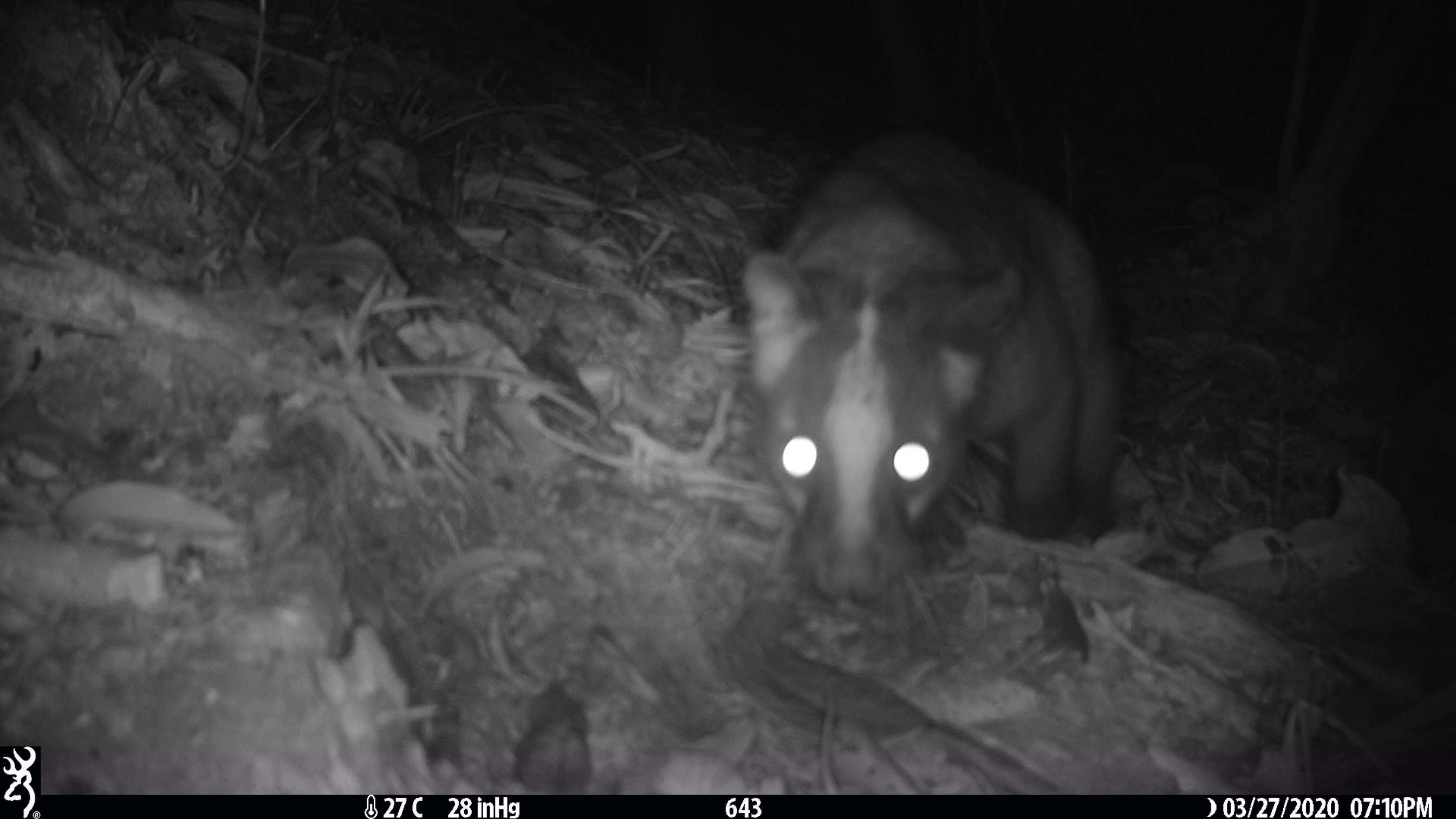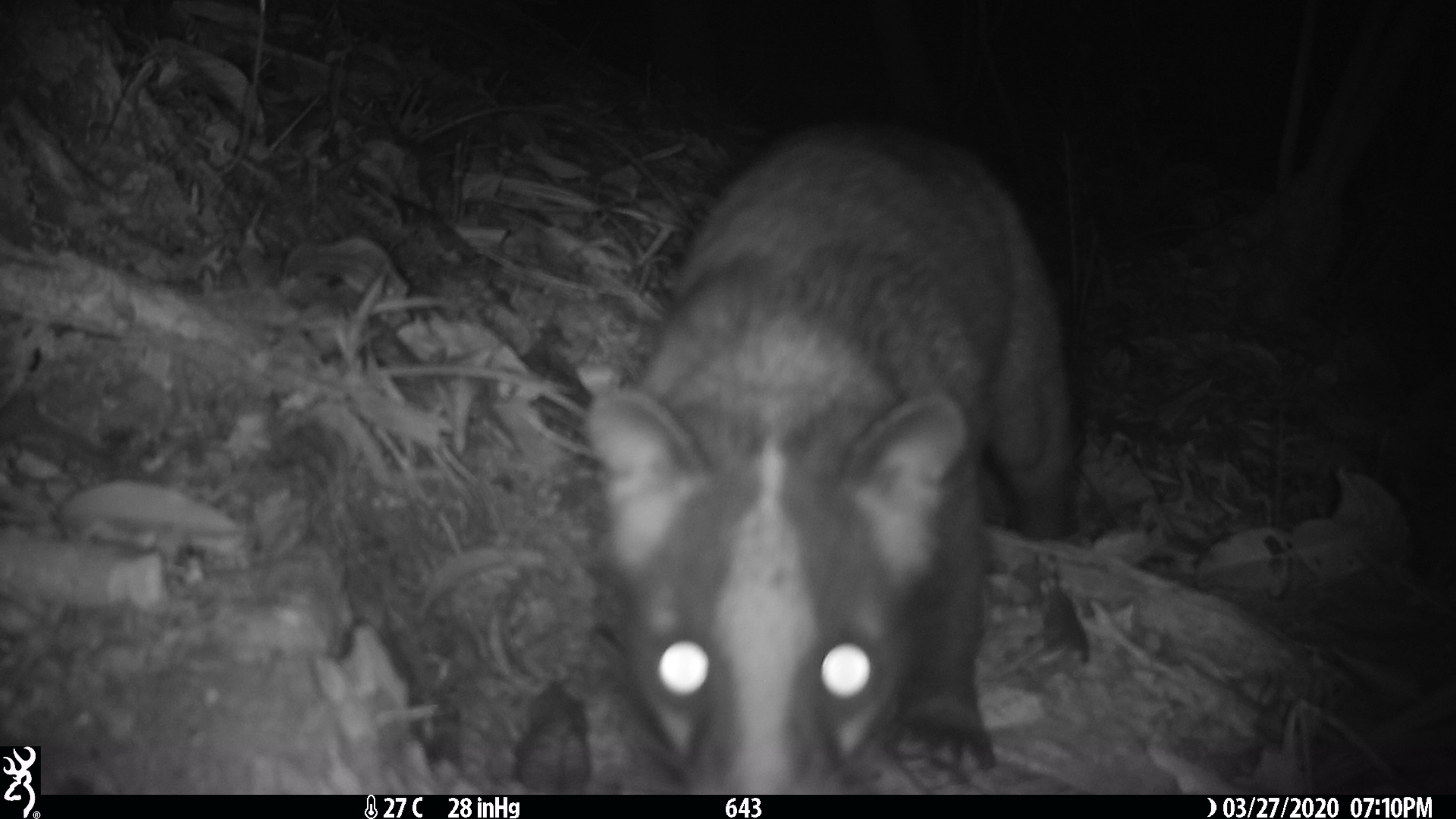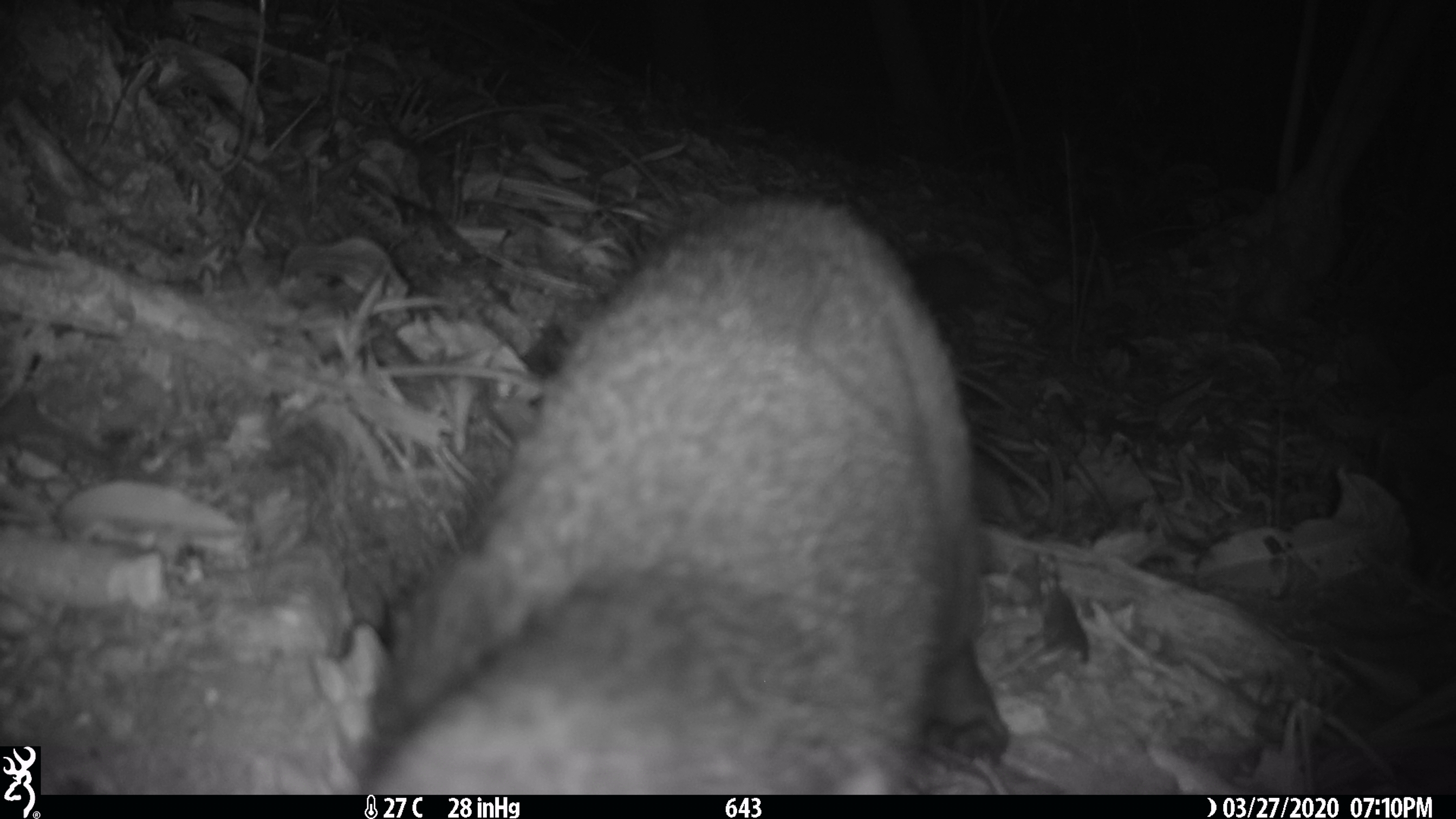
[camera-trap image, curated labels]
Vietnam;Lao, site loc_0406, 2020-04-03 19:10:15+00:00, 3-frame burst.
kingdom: Animalia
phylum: Chordata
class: Mammalia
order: Carnivora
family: Viverridae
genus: Paguma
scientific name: Paguma larvata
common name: masked palm civet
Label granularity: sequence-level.